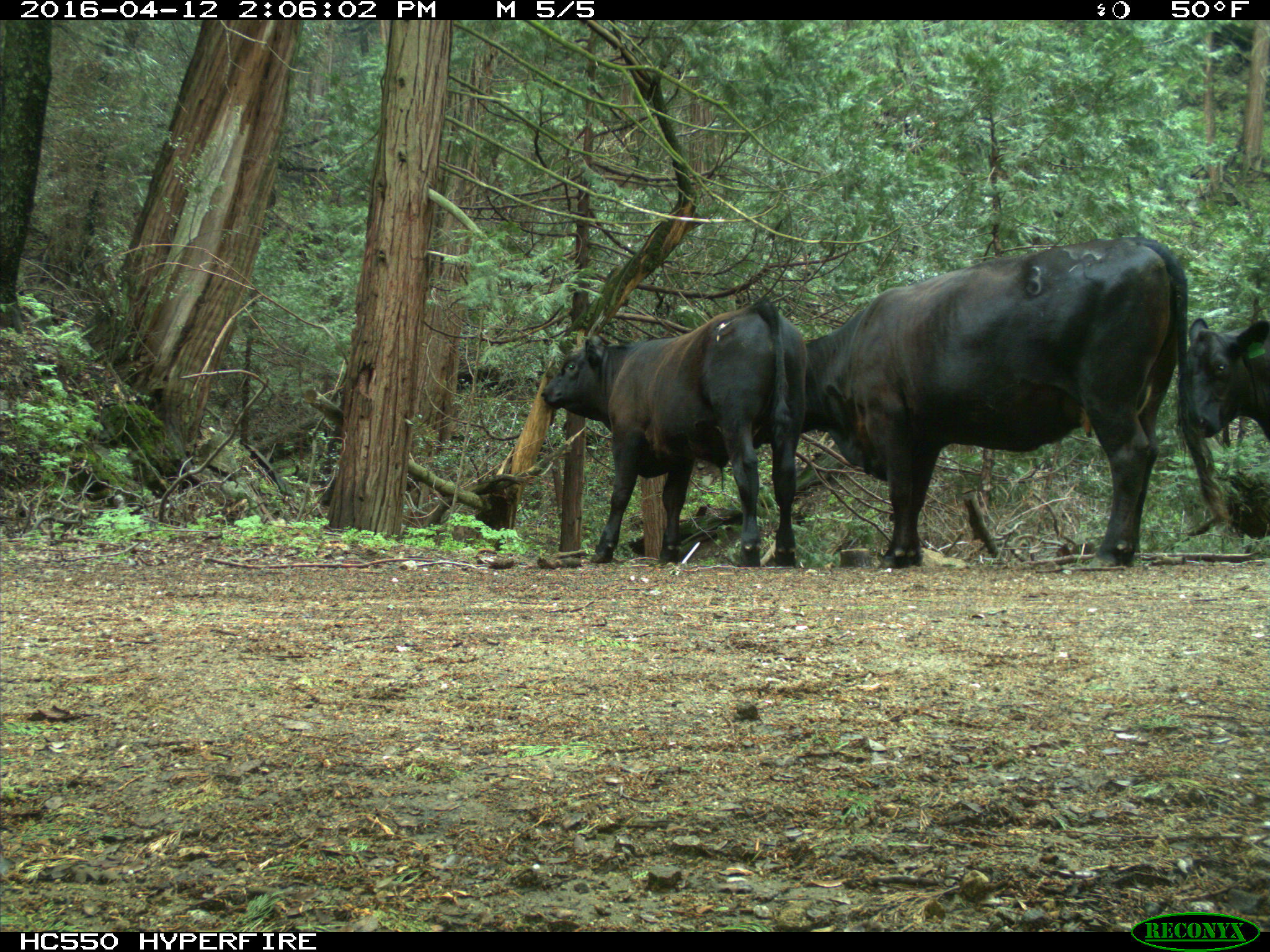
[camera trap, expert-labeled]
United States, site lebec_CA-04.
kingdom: Animalia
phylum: Chordata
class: Mammalia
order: Artiodactyla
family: Bovidae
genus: Bos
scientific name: Bos taurus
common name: domestic cow